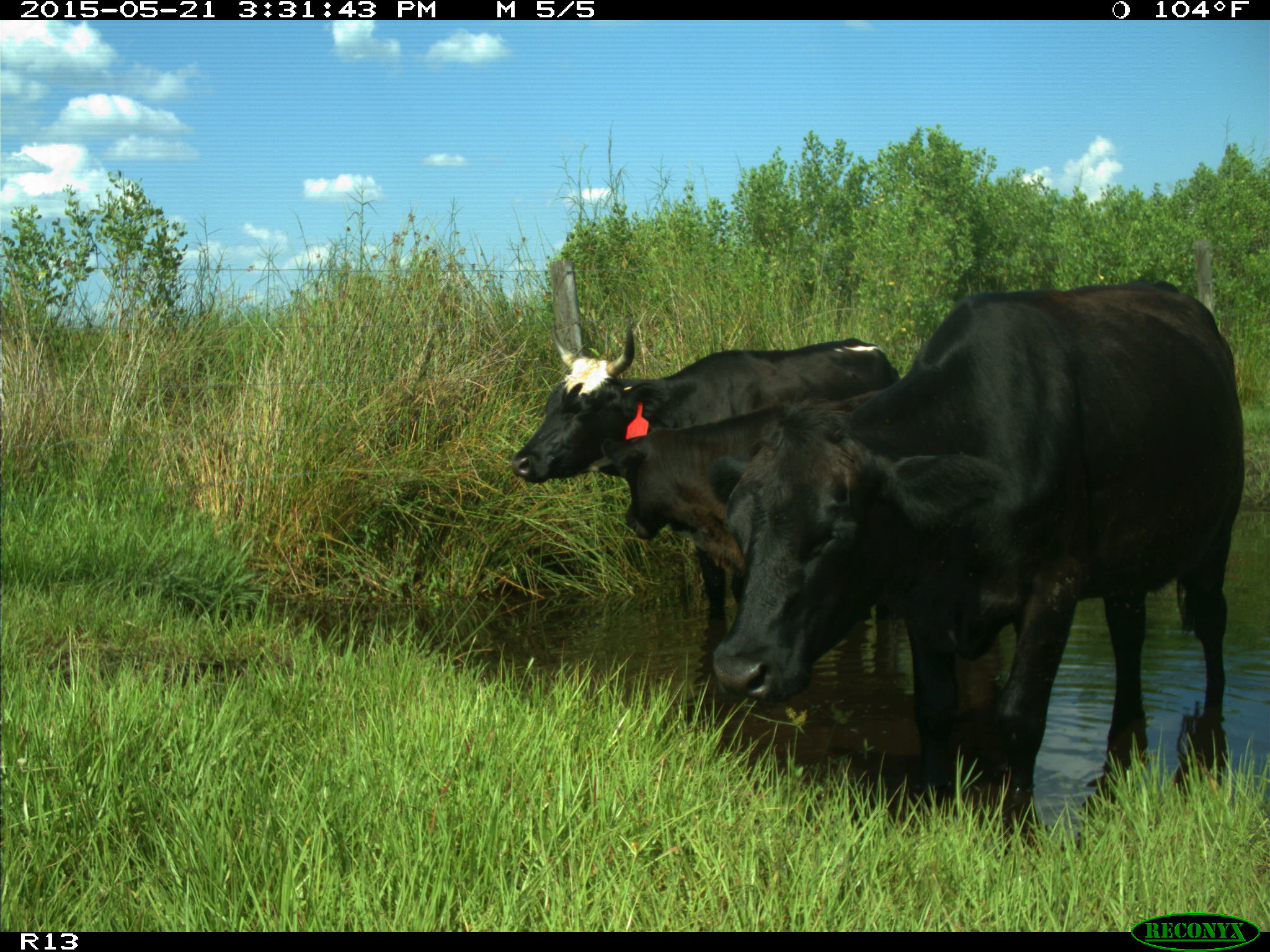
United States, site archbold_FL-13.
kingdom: Animalia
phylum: Chordata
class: Mammalia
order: Artiodactyla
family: Bovidae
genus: Bos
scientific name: Bos taurus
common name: domestic cow